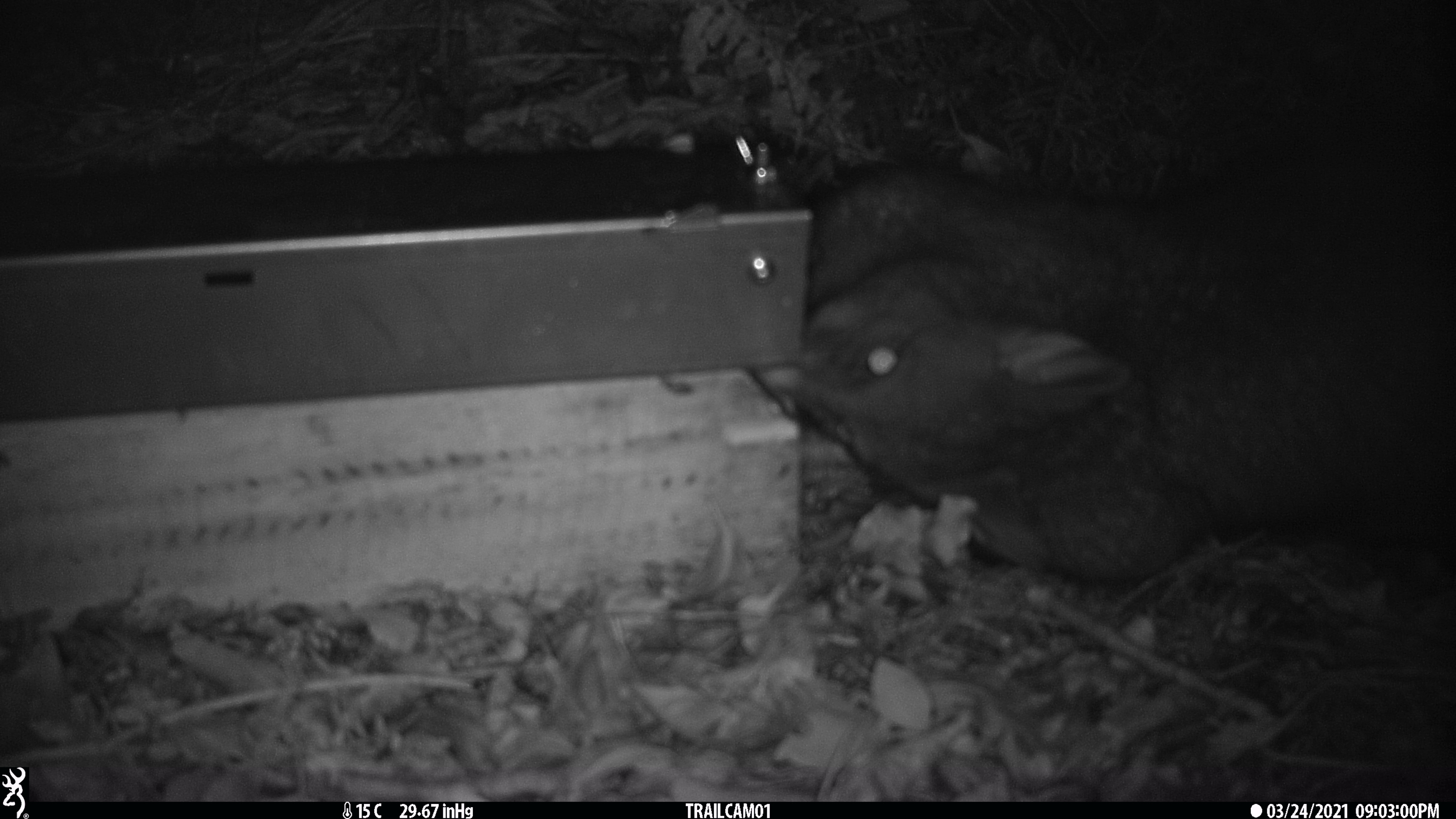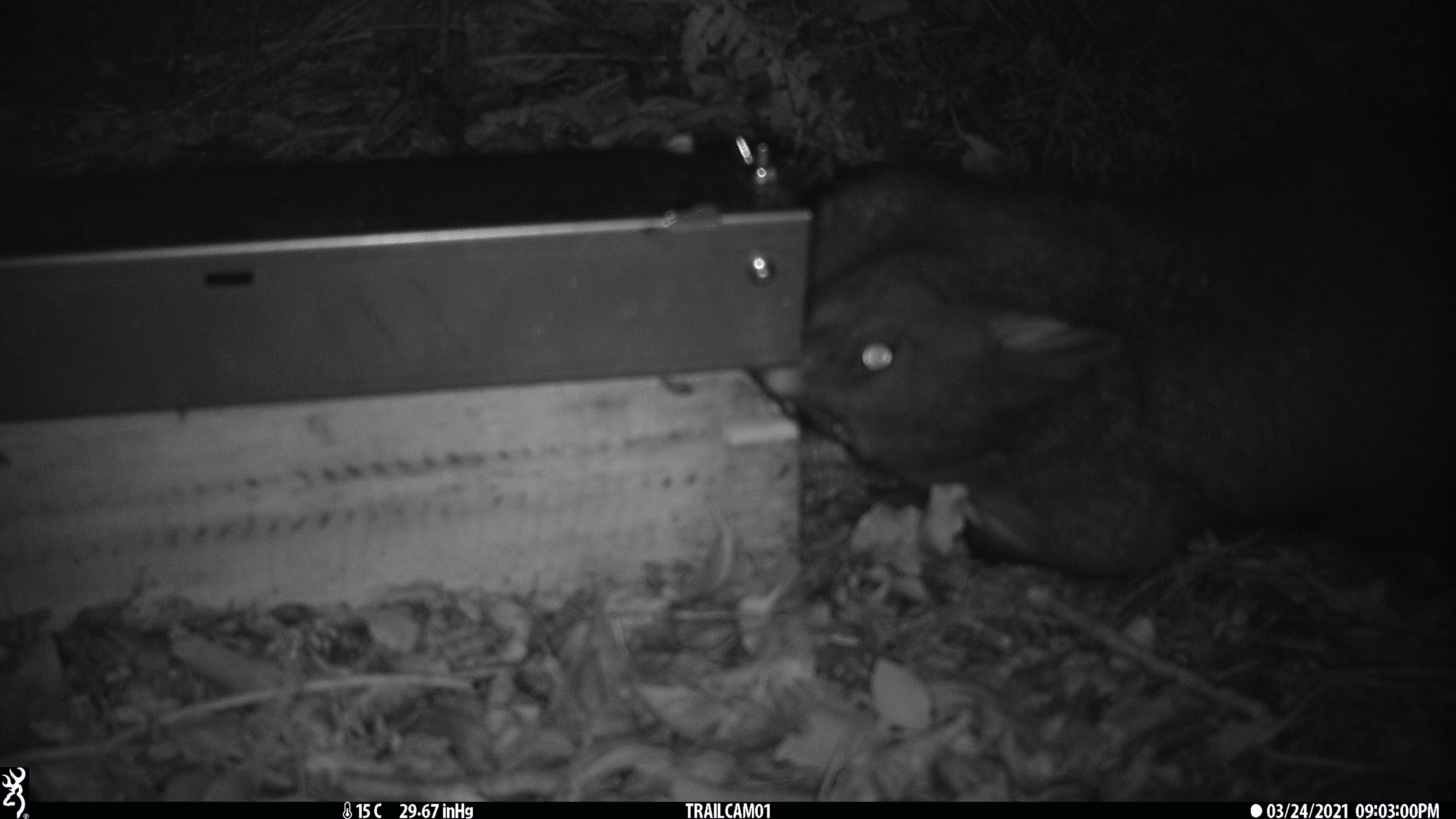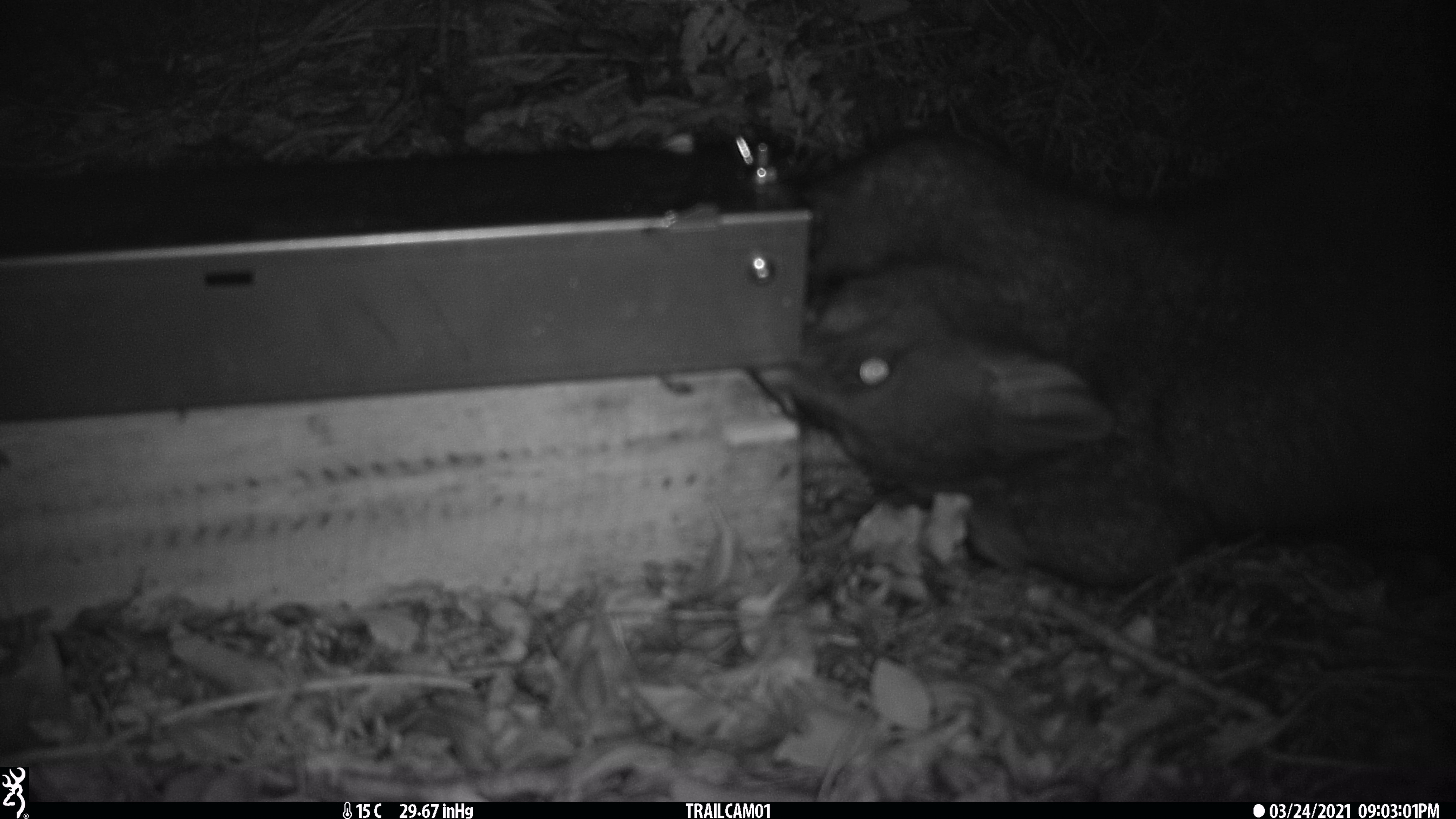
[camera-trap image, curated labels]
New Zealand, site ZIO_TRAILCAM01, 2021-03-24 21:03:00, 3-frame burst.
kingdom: Animalia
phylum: Chordata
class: Mammalia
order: Diprotodontia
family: Phalangeridae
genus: Trichosurus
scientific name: Trichosurus vulpecula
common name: common brushtail possum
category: possum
Possum (common brushtail possum) (Trichosurus vulpecula).